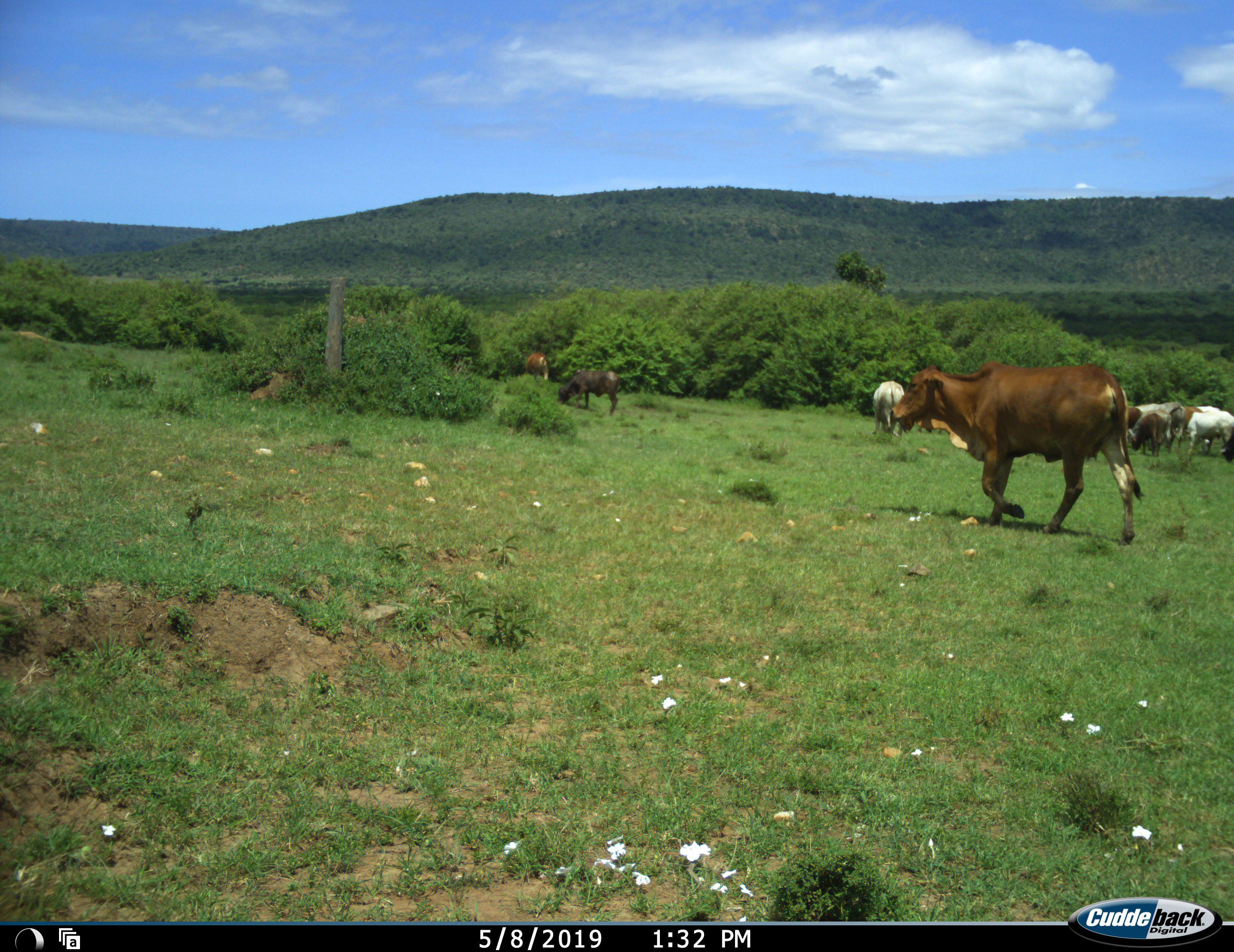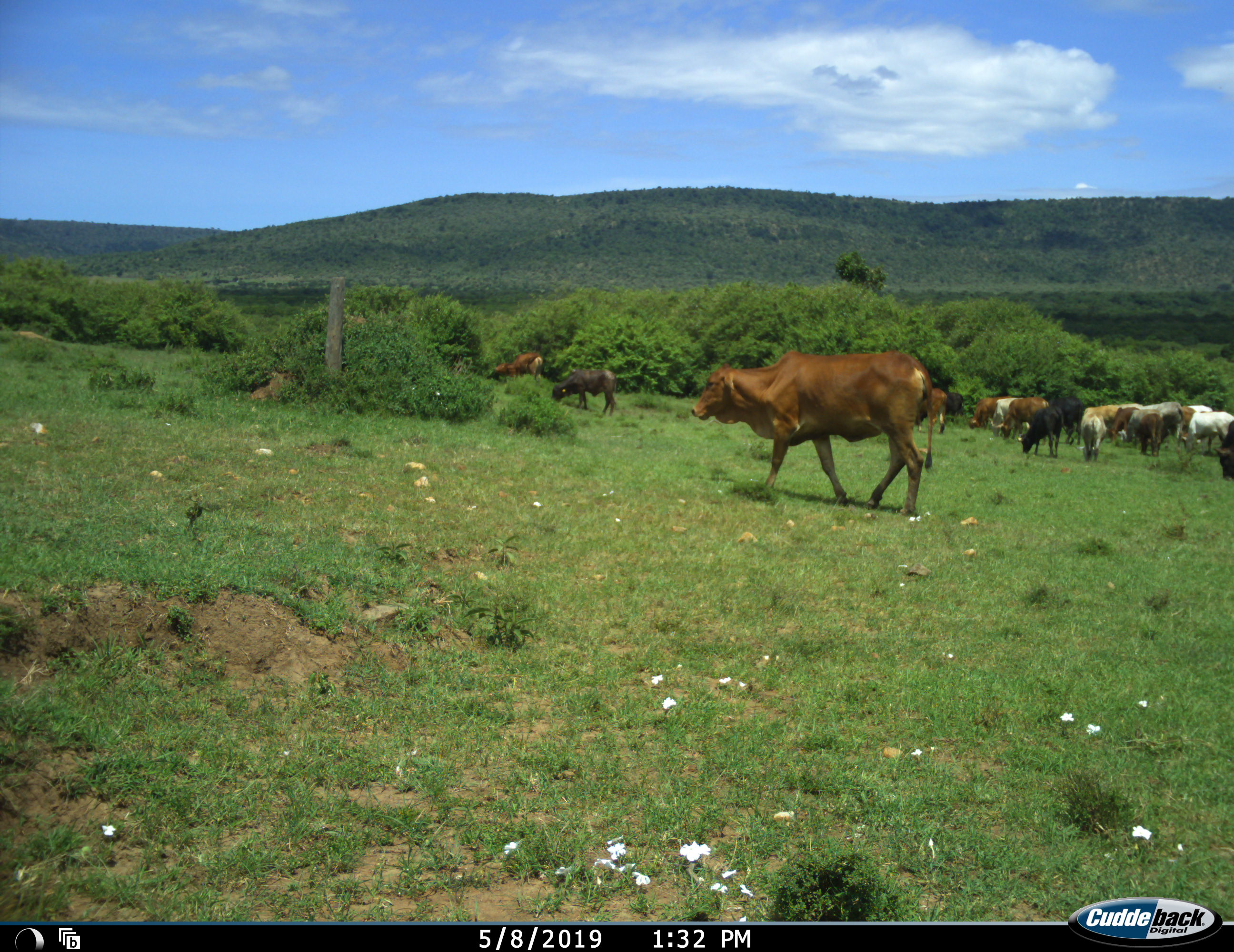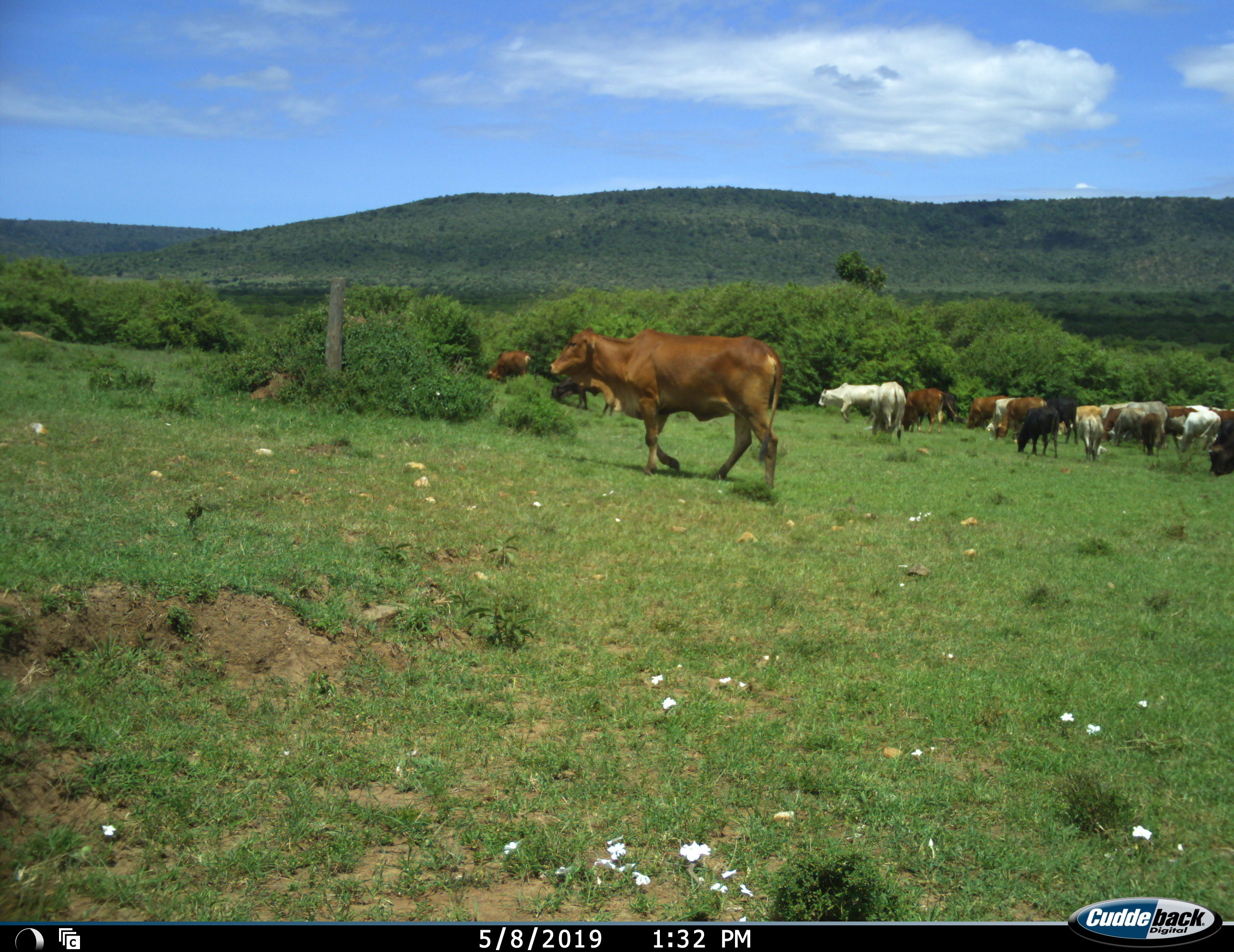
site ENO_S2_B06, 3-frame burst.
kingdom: Animalia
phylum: Chordata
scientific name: Vertebrata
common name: domestic animal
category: domesticanimal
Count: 11-50.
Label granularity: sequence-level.